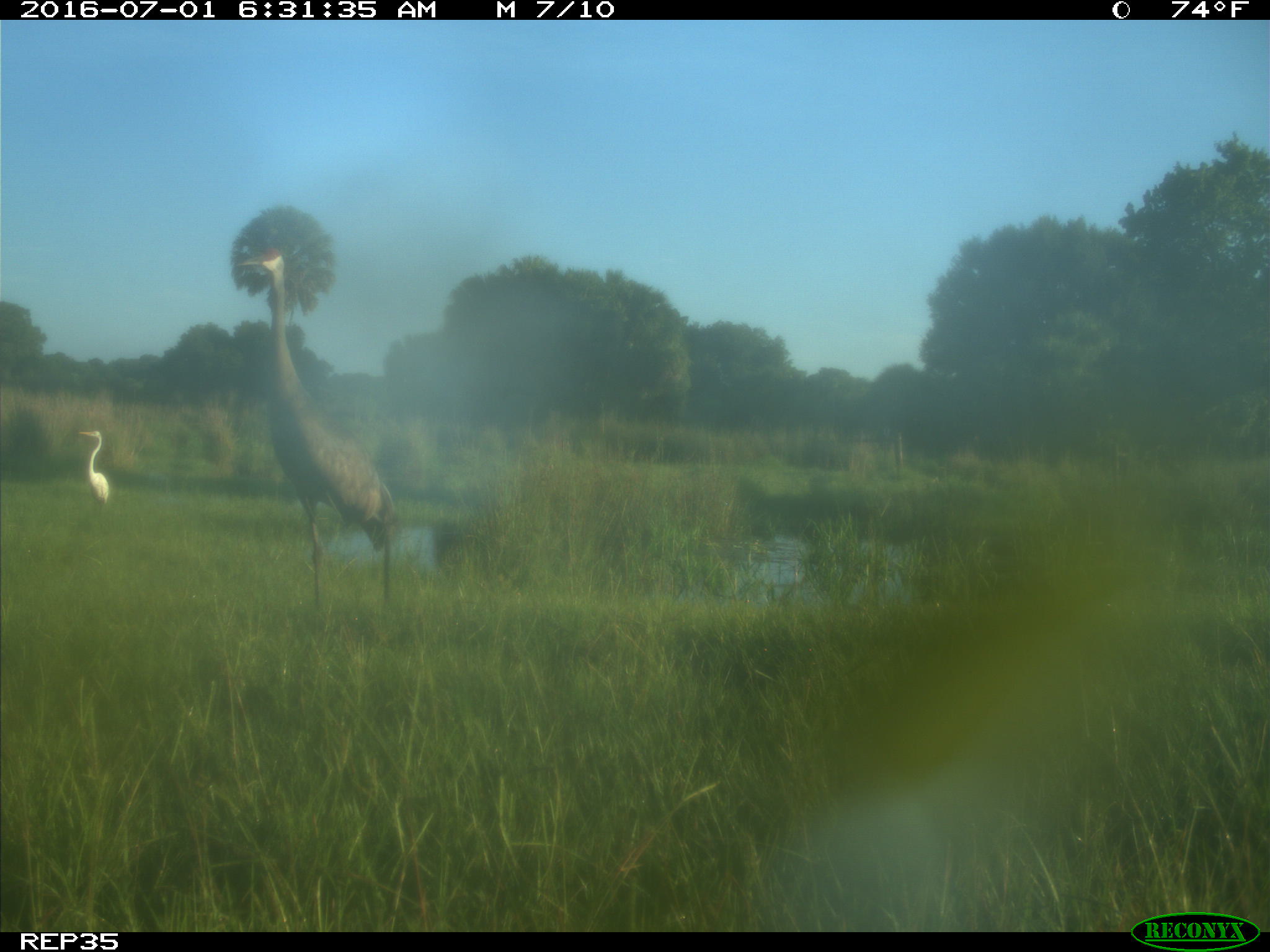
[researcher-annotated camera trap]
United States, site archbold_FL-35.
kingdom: Animalia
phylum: Chordata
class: Aves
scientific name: Aves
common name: birds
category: unidentified bird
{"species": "unidentified bird (birds) (Aves)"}